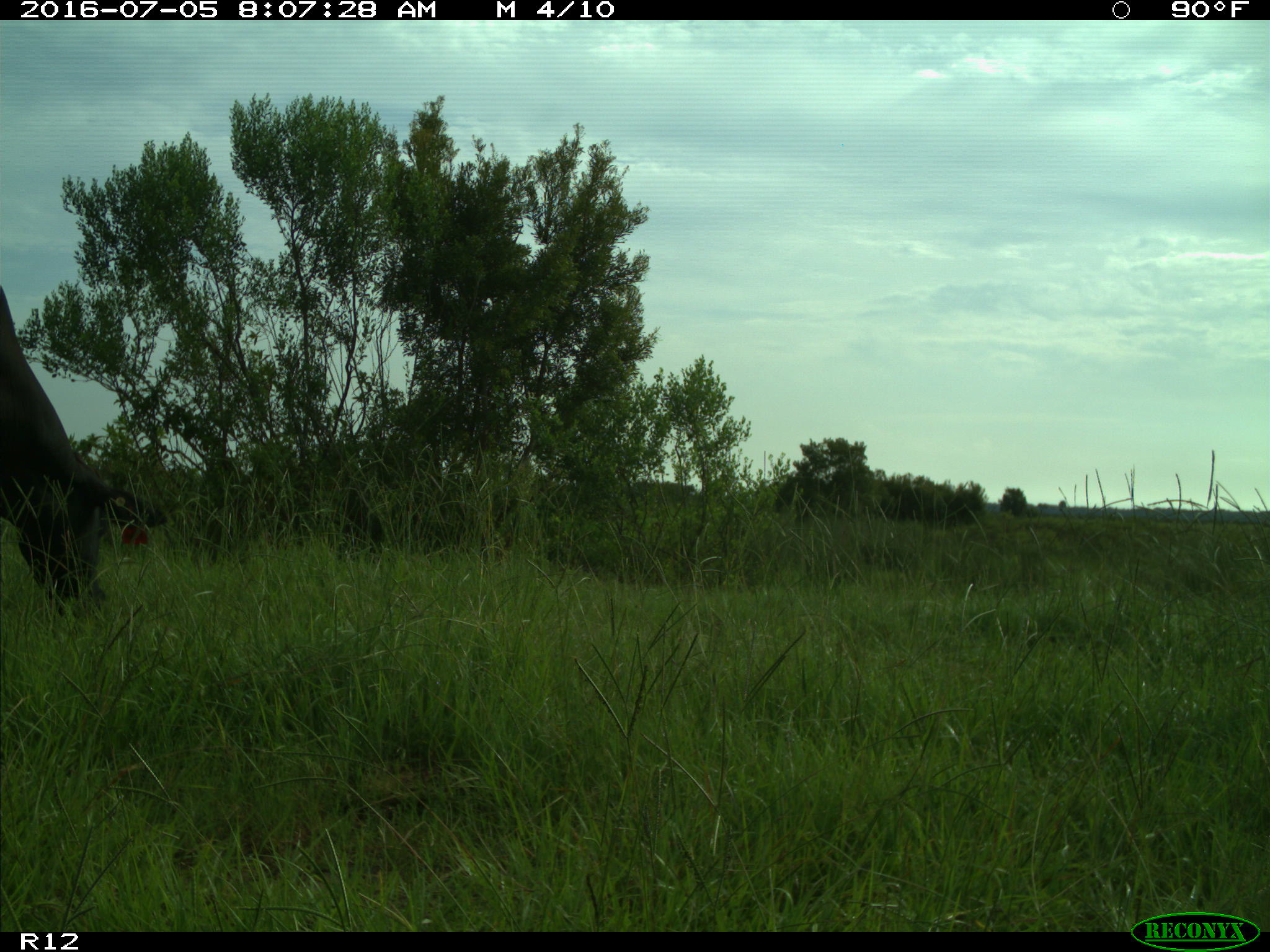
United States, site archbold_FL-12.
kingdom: Animalia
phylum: Chordata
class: Mammalia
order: Artiodactyla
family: Bovidae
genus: Bos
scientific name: Bos taurus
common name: domestic cow